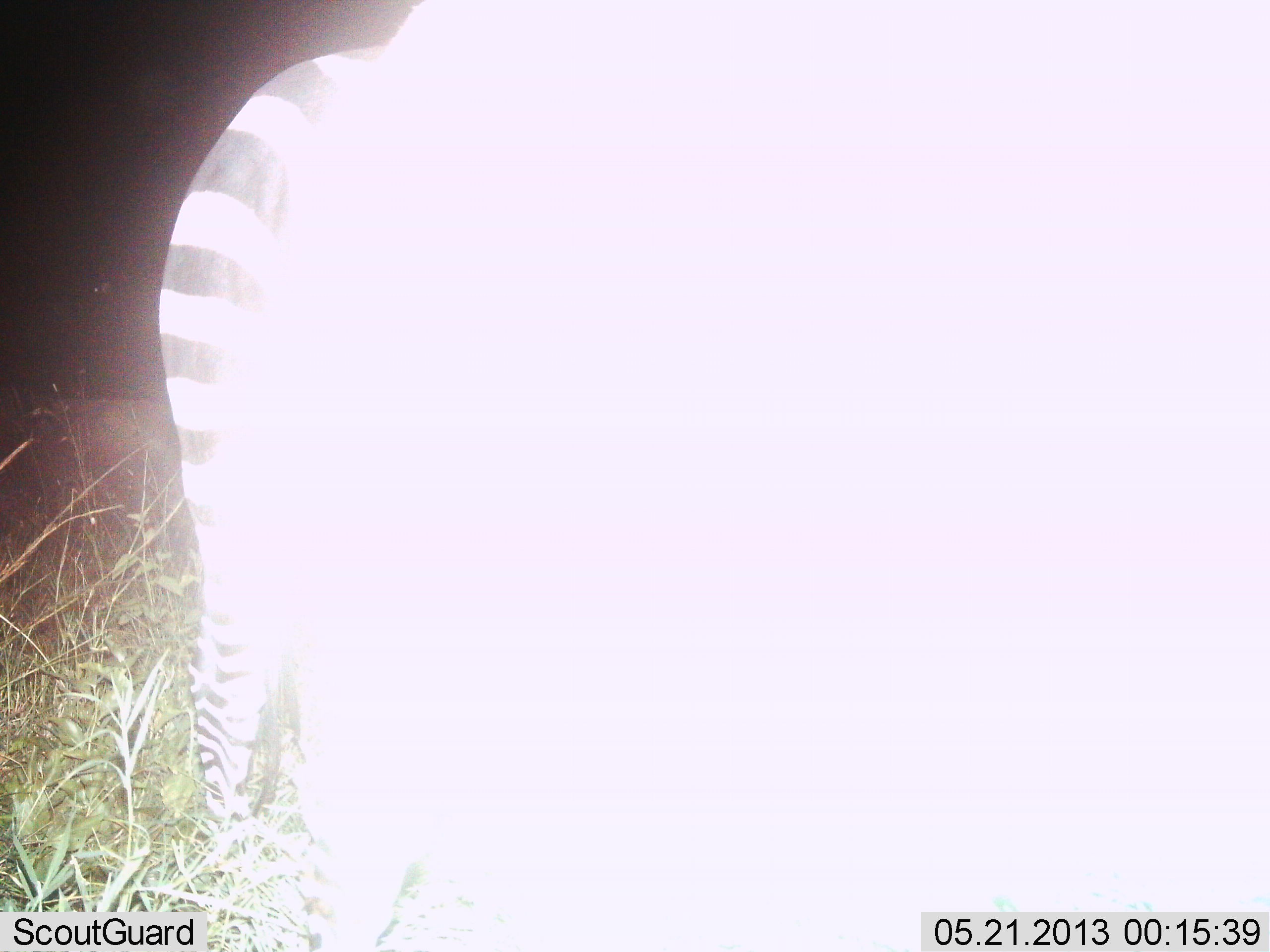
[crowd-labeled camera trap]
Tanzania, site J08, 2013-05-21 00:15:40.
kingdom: Animalia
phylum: Chordata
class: Mammalia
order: Perissodactyla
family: Equidae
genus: Equus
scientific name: Equus quagga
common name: plains zebra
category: zebra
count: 1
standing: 96%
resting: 0%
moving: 4%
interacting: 0%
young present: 0%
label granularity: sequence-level